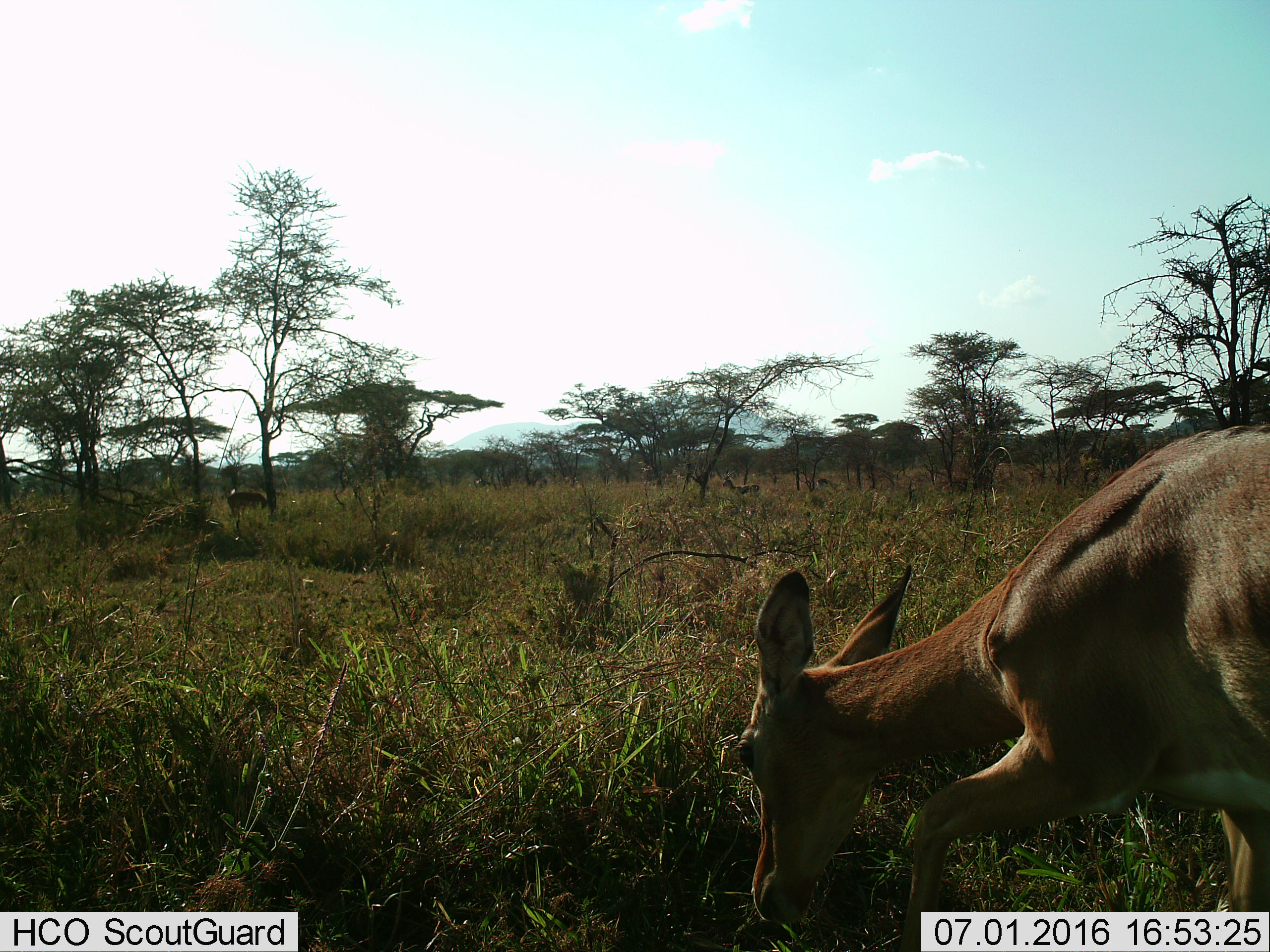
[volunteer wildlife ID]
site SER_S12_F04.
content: unidentified animal